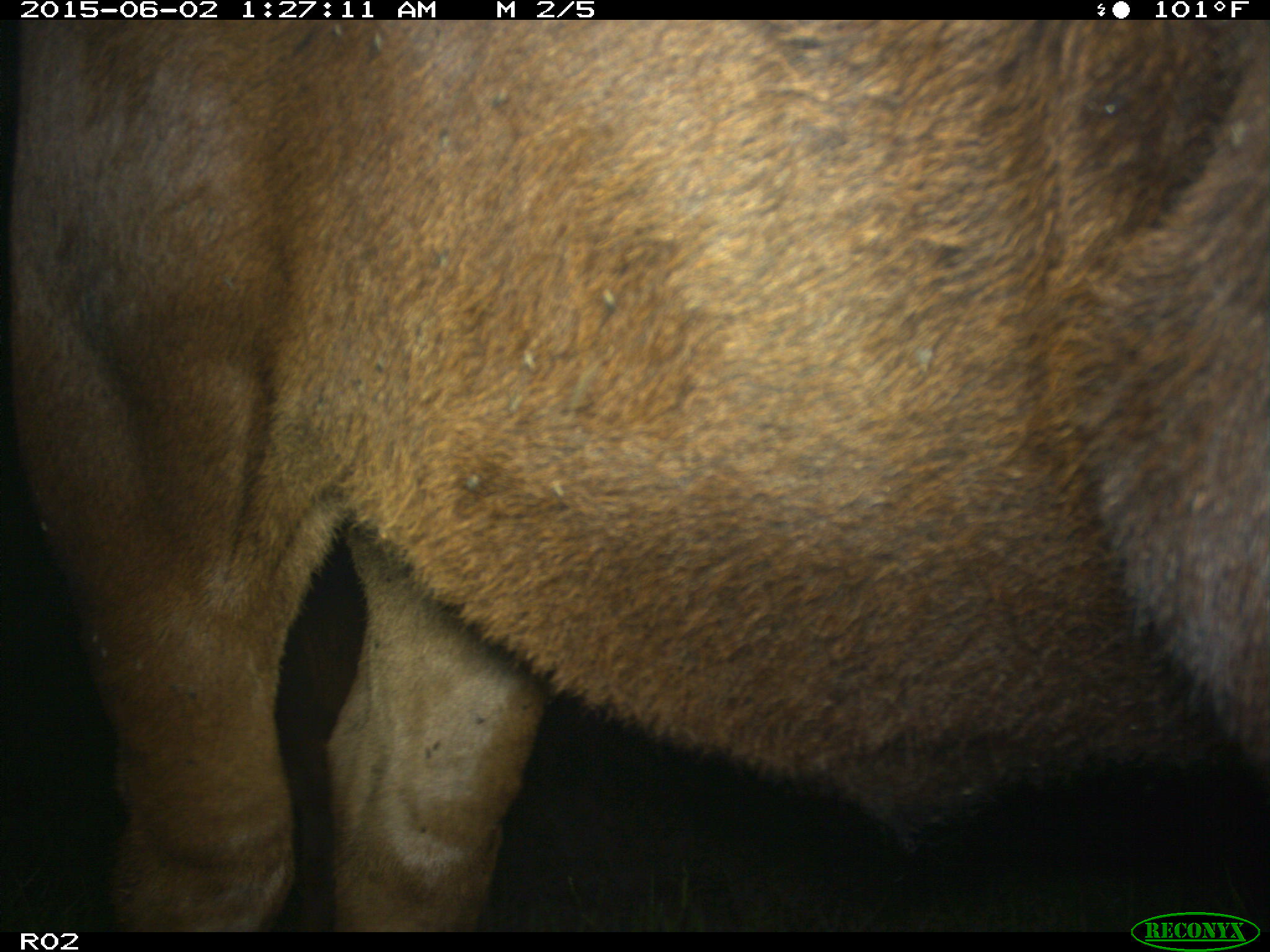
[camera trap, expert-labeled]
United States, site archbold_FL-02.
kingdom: Animalia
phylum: Chordata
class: Mammalia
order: Artiodactyla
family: Bovidae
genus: Bos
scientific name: Bos taurus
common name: domestic cow